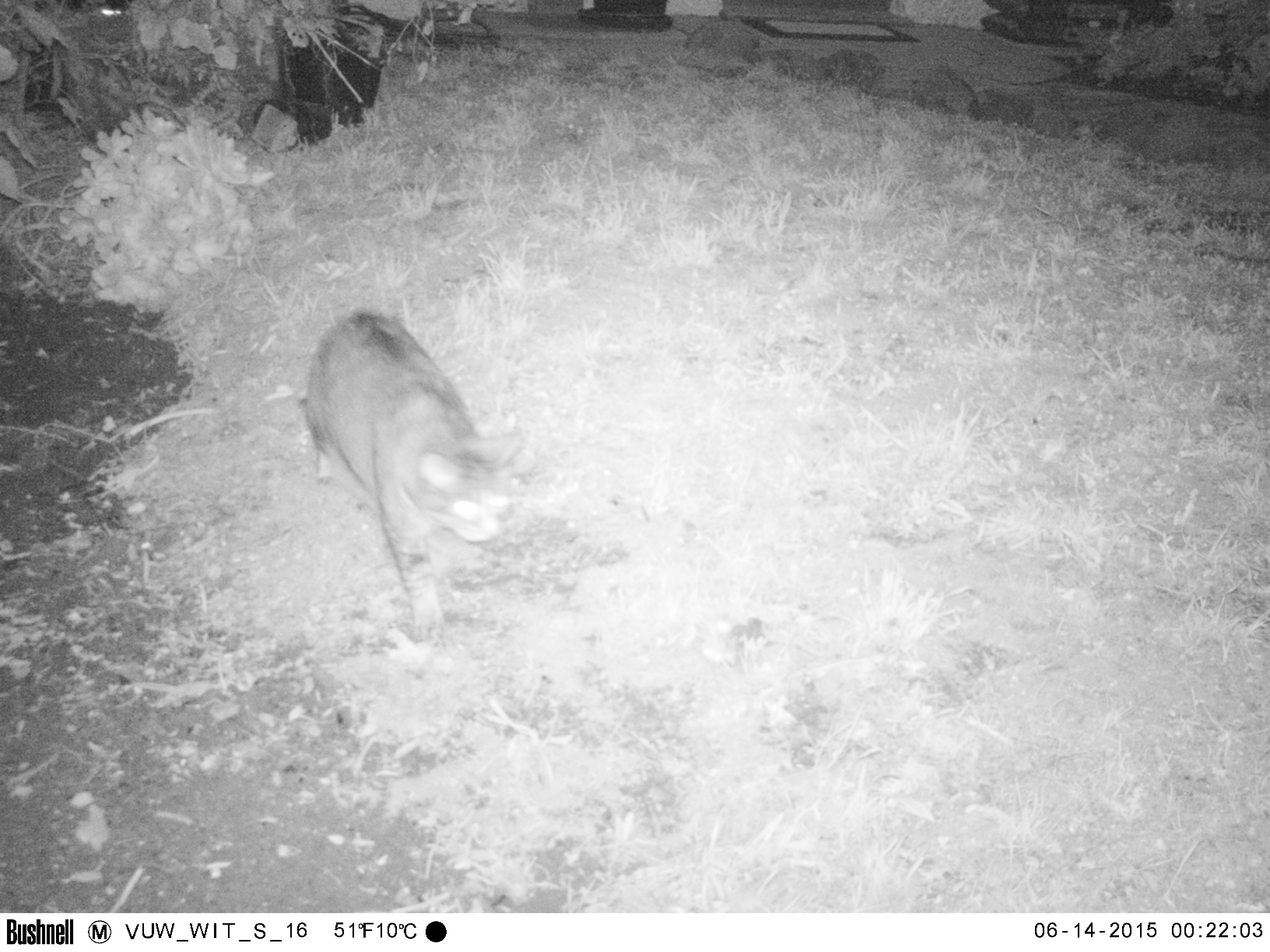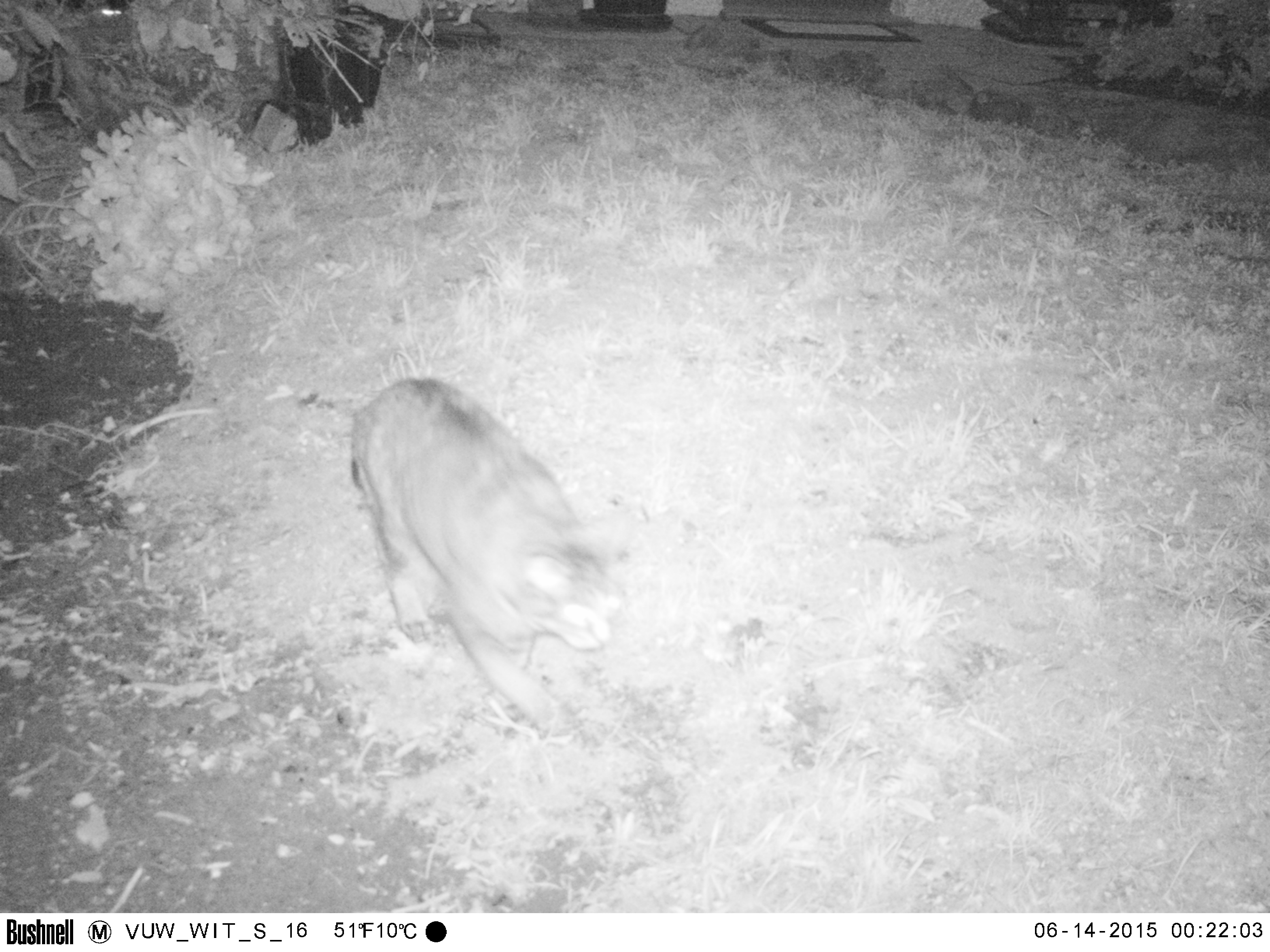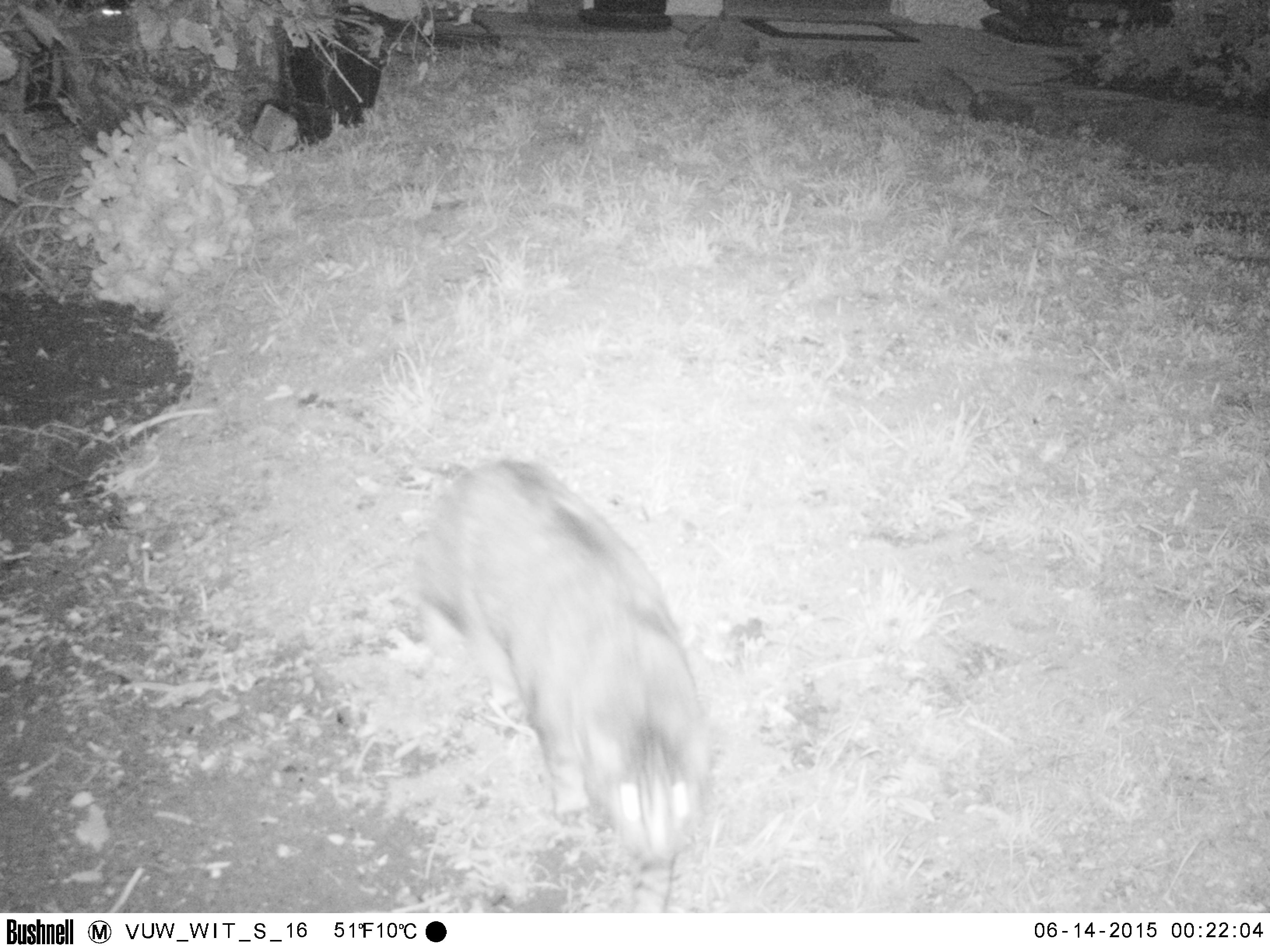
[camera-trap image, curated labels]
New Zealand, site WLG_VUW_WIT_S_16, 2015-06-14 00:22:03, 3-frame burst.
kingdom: Animalia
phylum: Chordata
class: Mammalia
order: Carnivora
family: Felidae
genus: Felis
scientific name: Felis catus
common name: domestic cat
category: cat